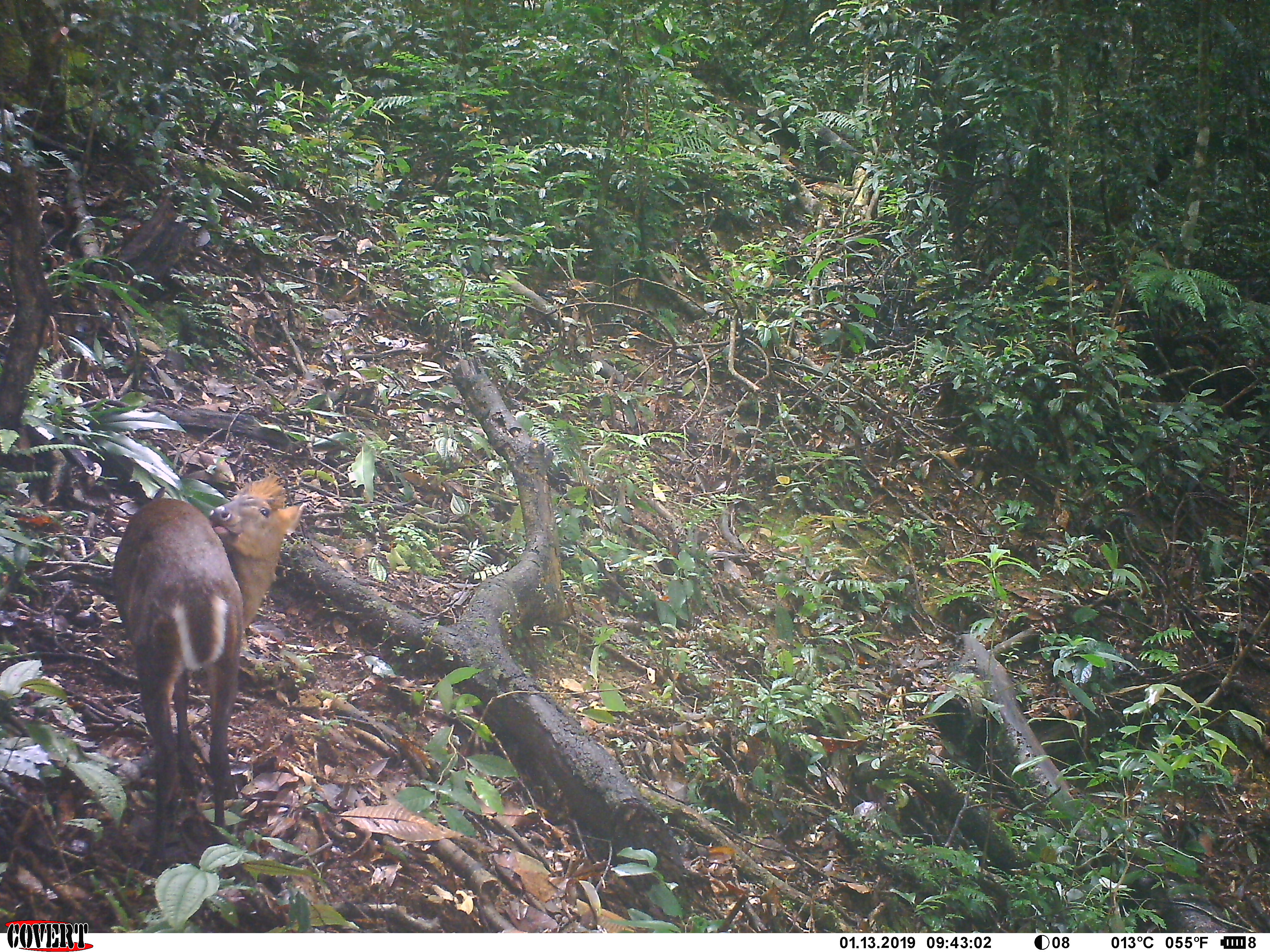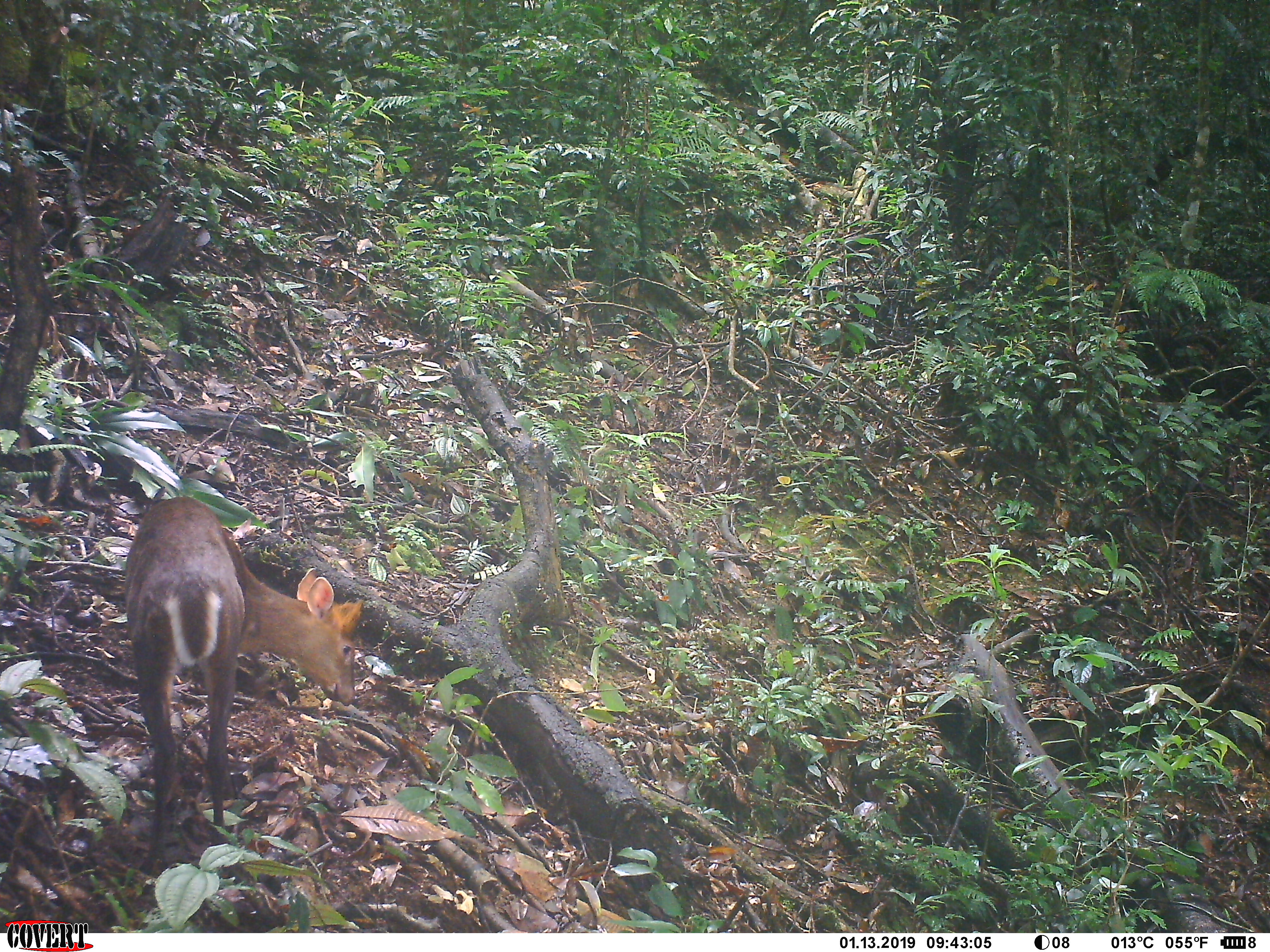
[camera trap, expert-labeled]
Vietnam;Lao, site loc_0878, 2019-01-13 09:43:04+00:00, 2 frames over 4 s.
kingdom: Animalia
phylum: Chordata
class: Mammalia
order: Artiodactyla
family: Cervidae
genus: Muntiacus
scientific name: Muntiacus rooseveltorum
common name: roosevelt's muntjac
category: roosevelts muntjac group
Roosevelts muntjac group (roosevelt's muntjac) (Muntiacus rooseveltorum). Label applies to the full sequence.